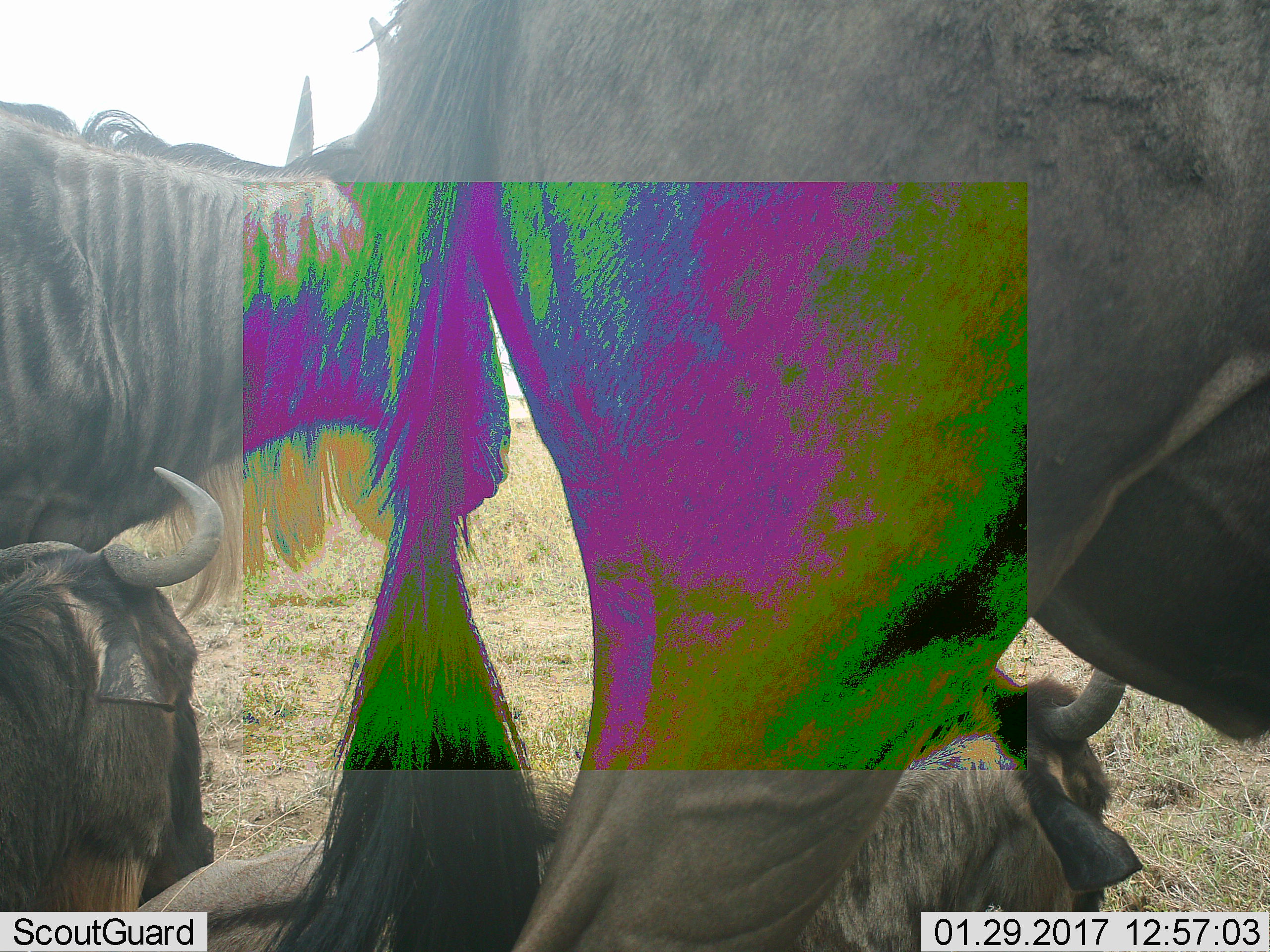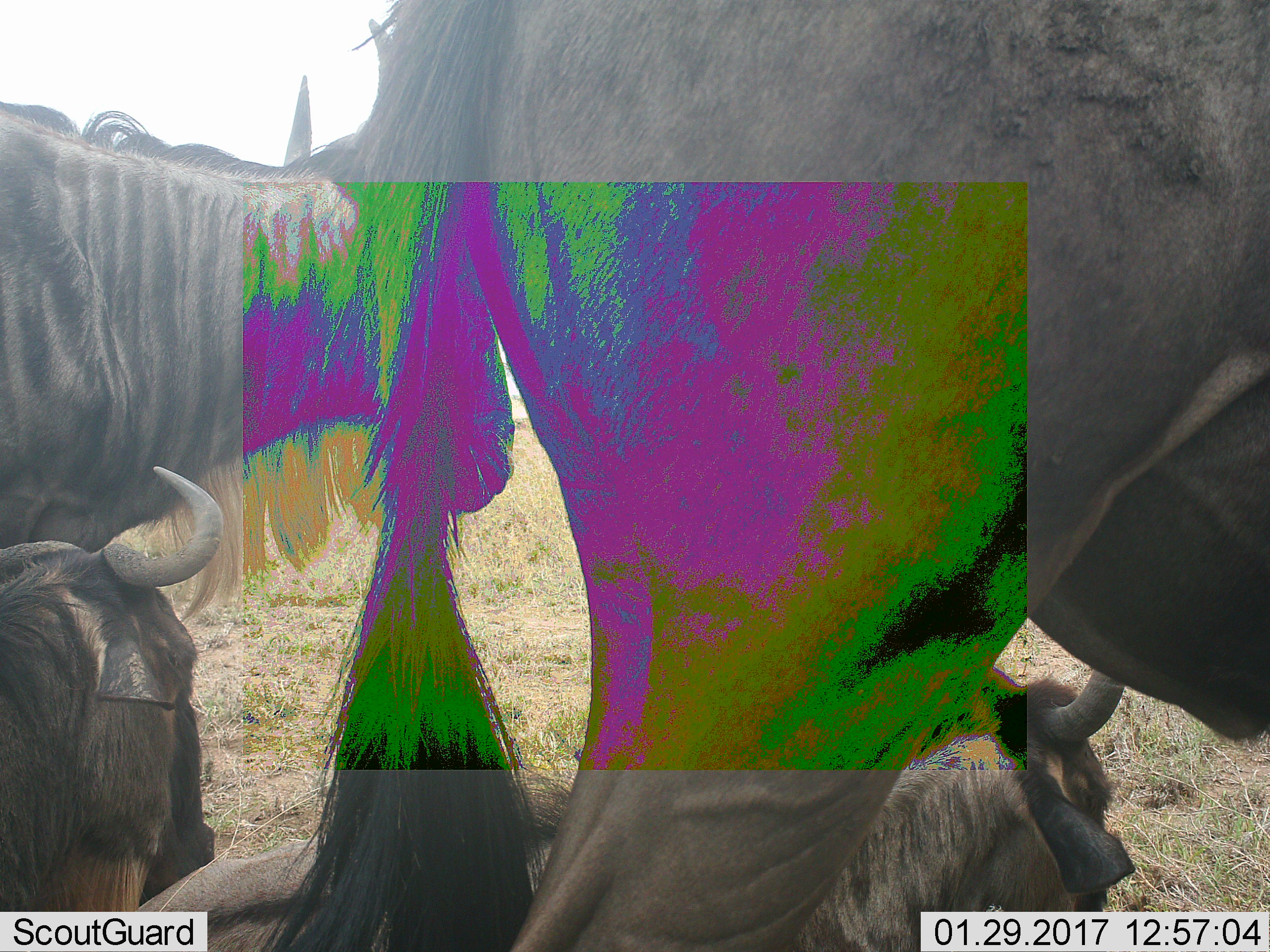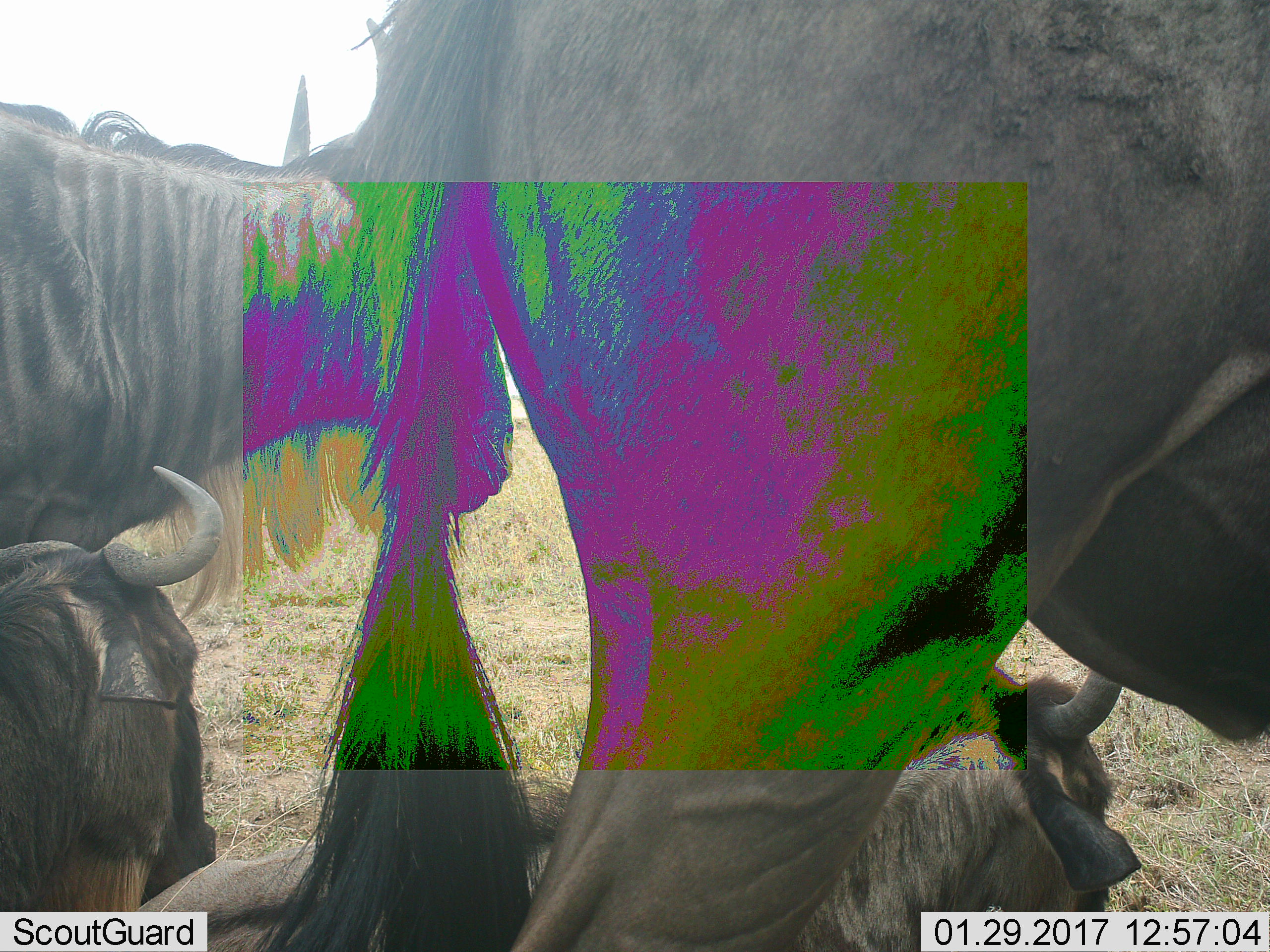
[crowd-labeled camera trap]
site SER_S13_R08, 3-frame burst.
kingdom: Animalia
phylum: Chordata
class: Mammalia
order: Artiodactyla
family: Bovidae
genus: Connochaetes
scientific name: Connochaetes taurinus taurinus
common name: blue wildebeest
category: wildebeestblue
Wildebeestblue (blue wildebeest) (Connochaetes taurinus taurinus), count 4. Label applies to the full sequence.